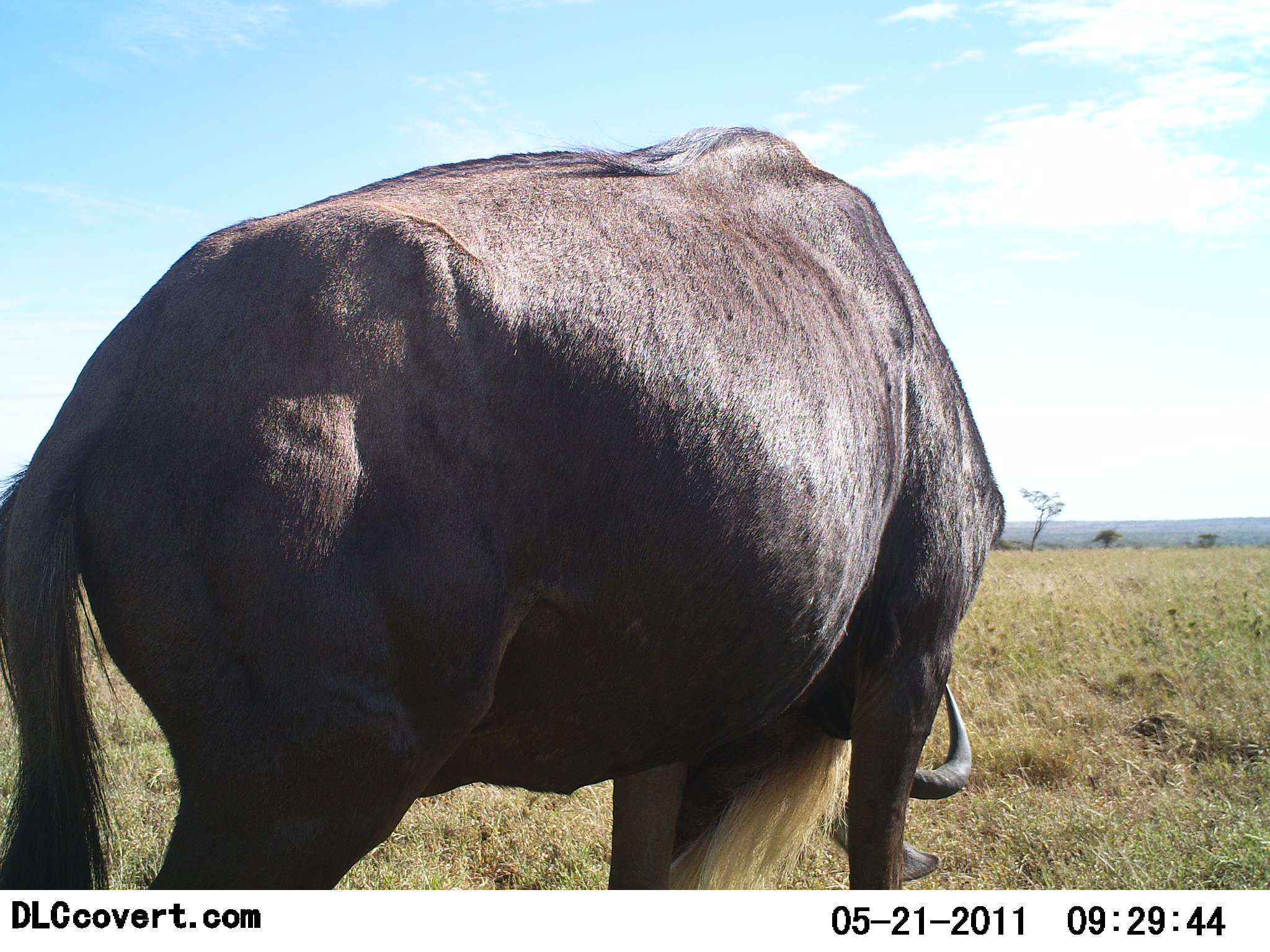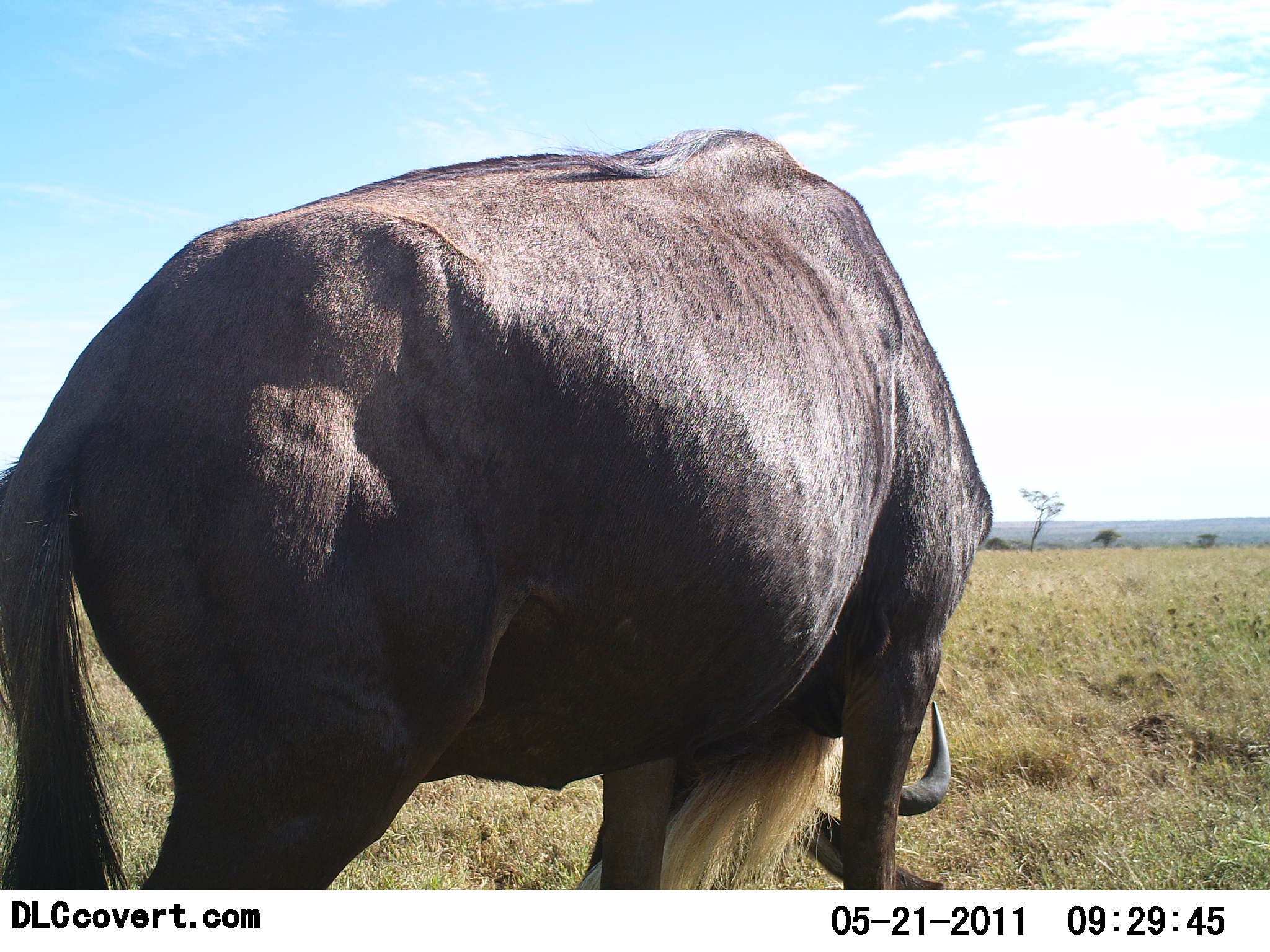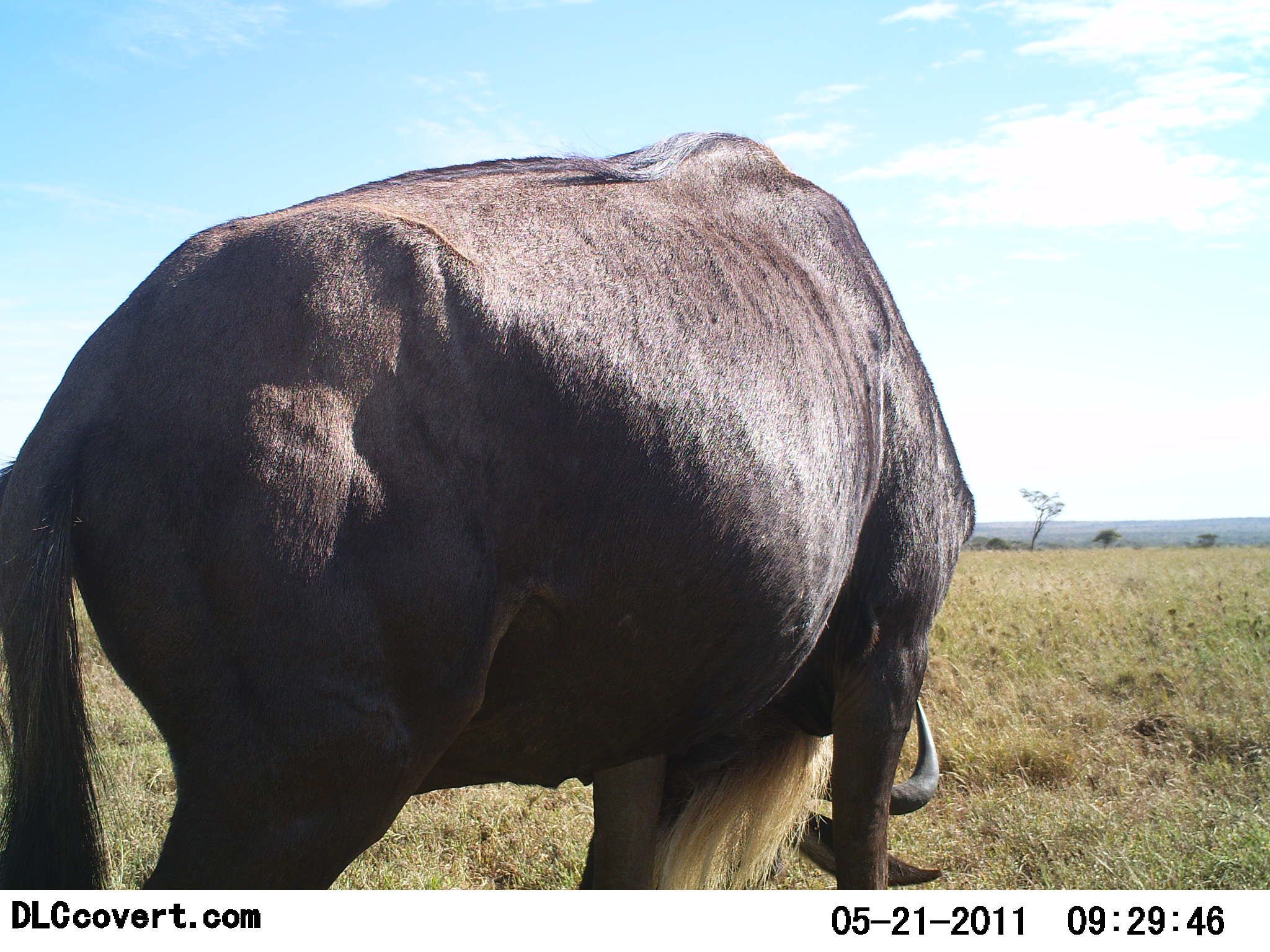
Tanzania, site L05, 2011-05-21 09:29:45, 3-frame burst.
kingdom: Animalia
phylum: Chordata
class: Mammalia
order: Artiodactyla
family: Bovidae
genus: Connochaetes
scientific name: Connochaetes taurinus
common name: blue wildebeest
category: wildebeest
Wildebeest (blue wildebeest) (Connochaetes taurinus), count 1. Behavior (volunteer vote fractions): standing 82%, resting 0%, moving 9%, interacting 0%. Young present (vote fraction): 0%. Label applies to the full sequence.